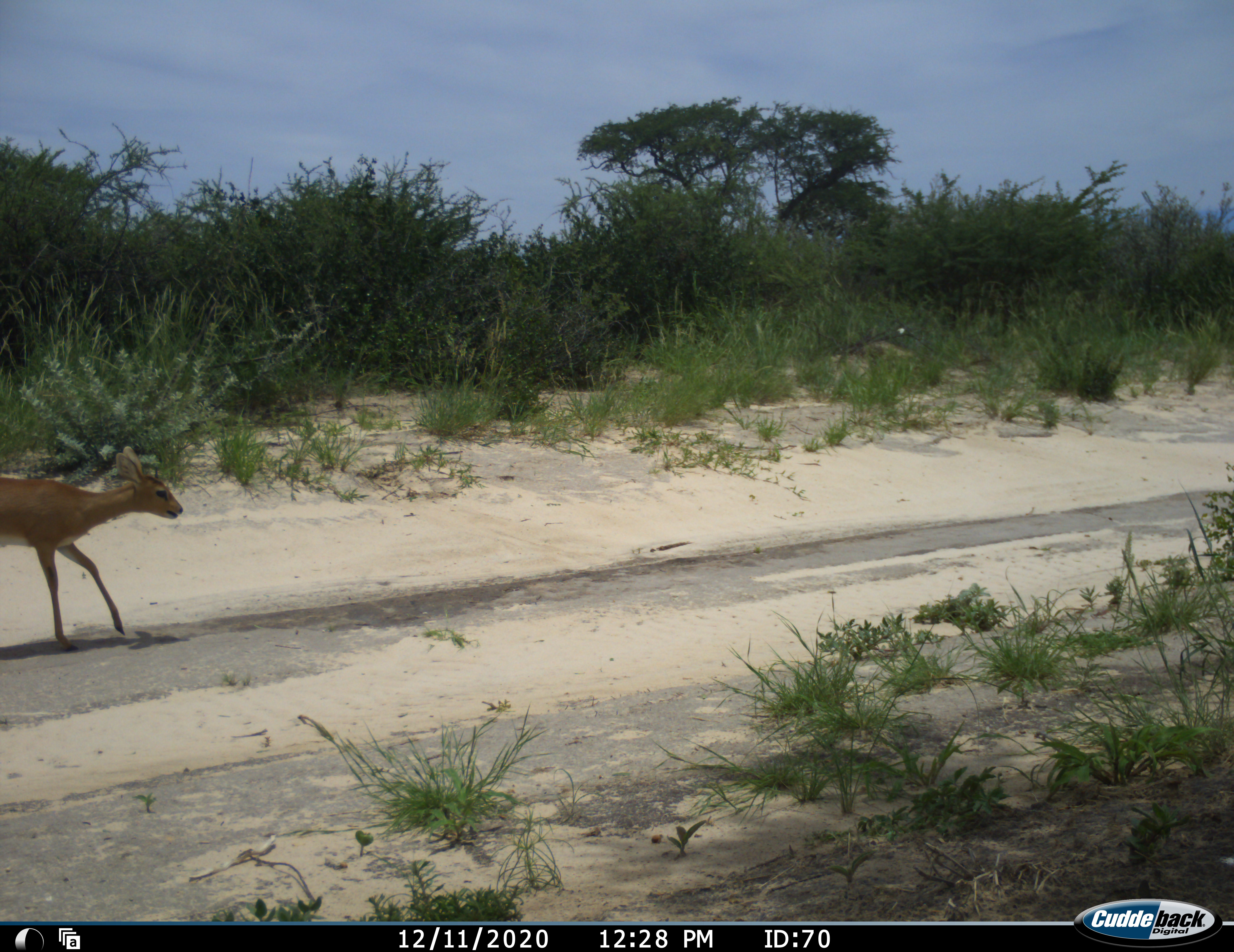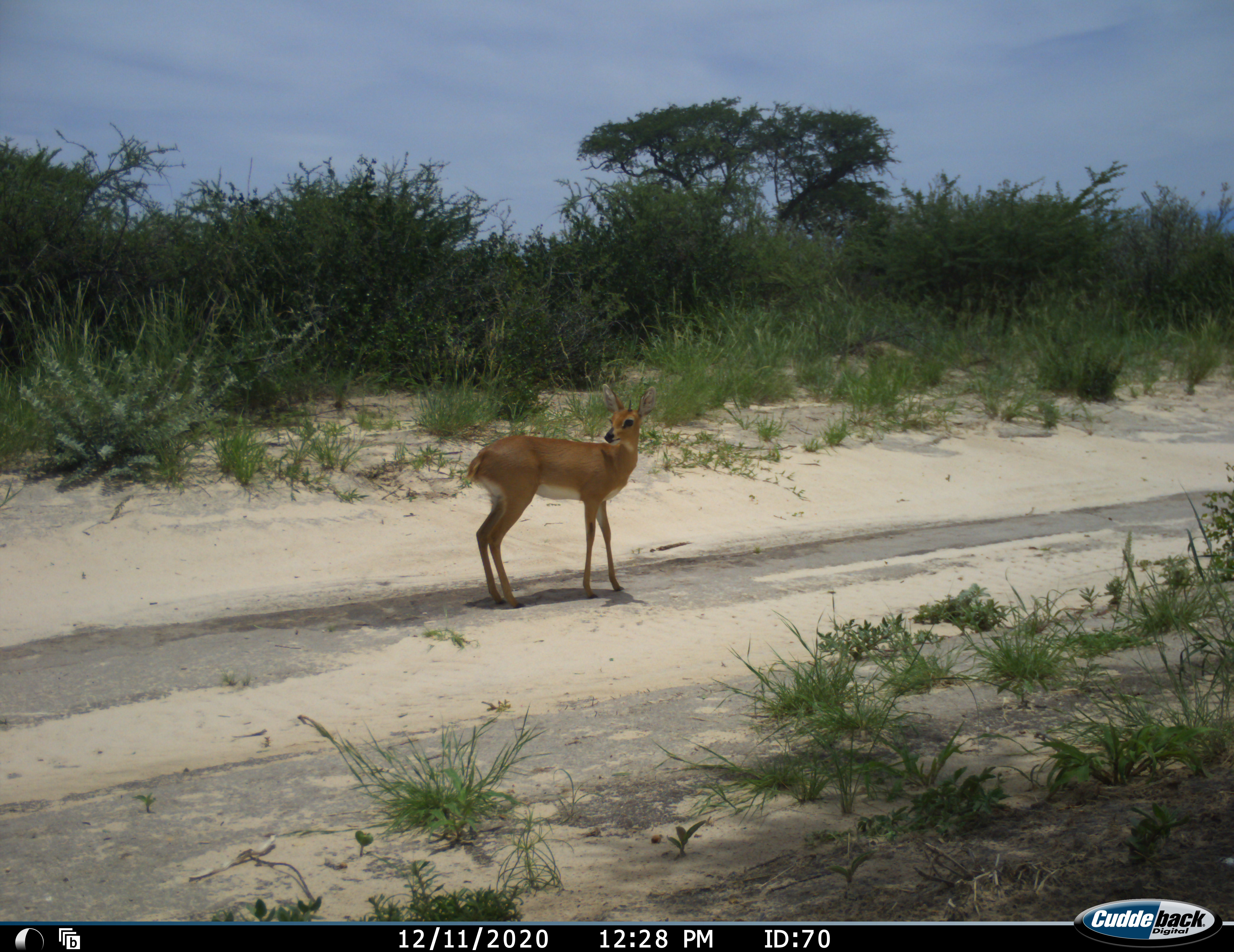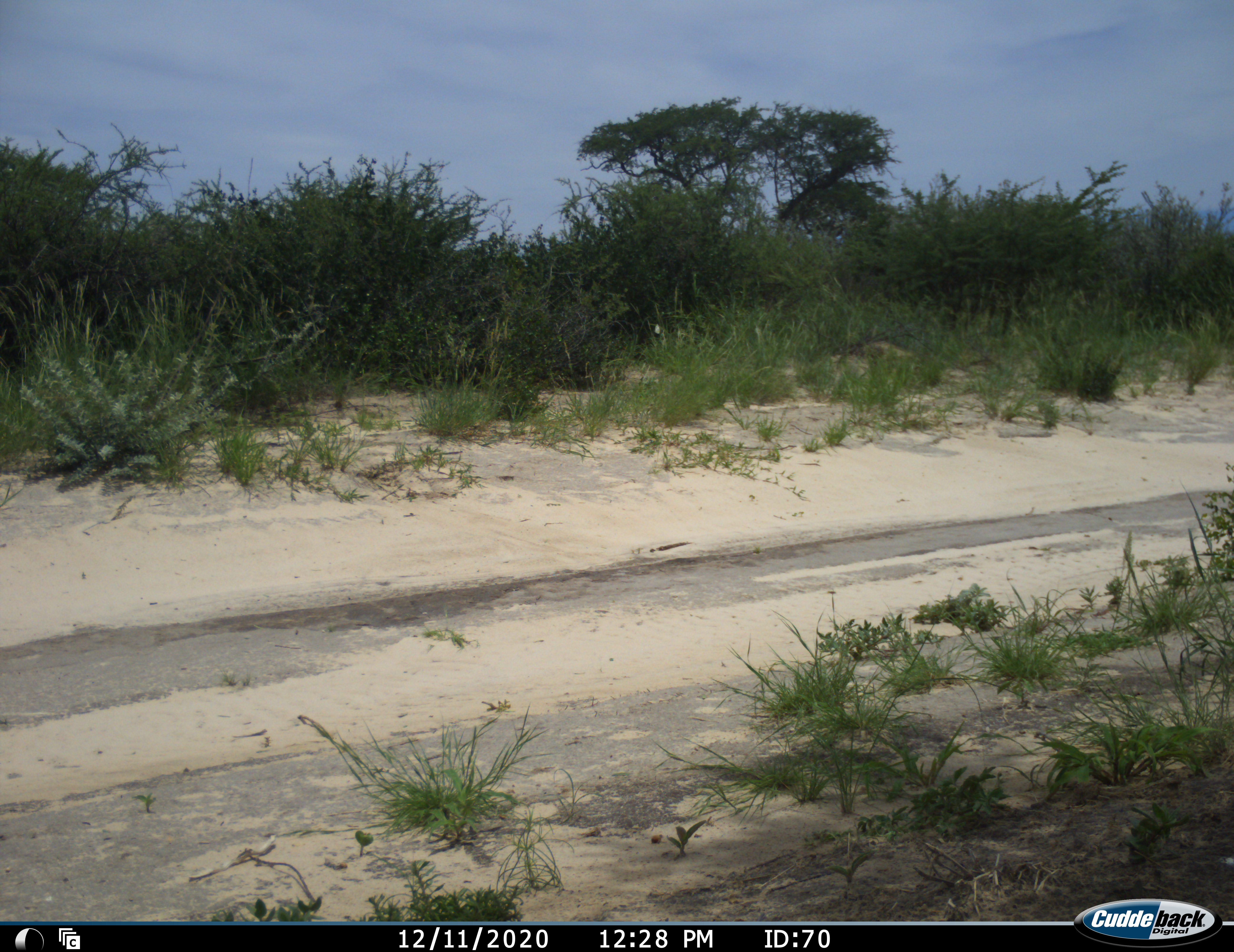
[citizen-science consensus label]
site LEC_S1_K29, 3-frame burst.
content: unidentified animal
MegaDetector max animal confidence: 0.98